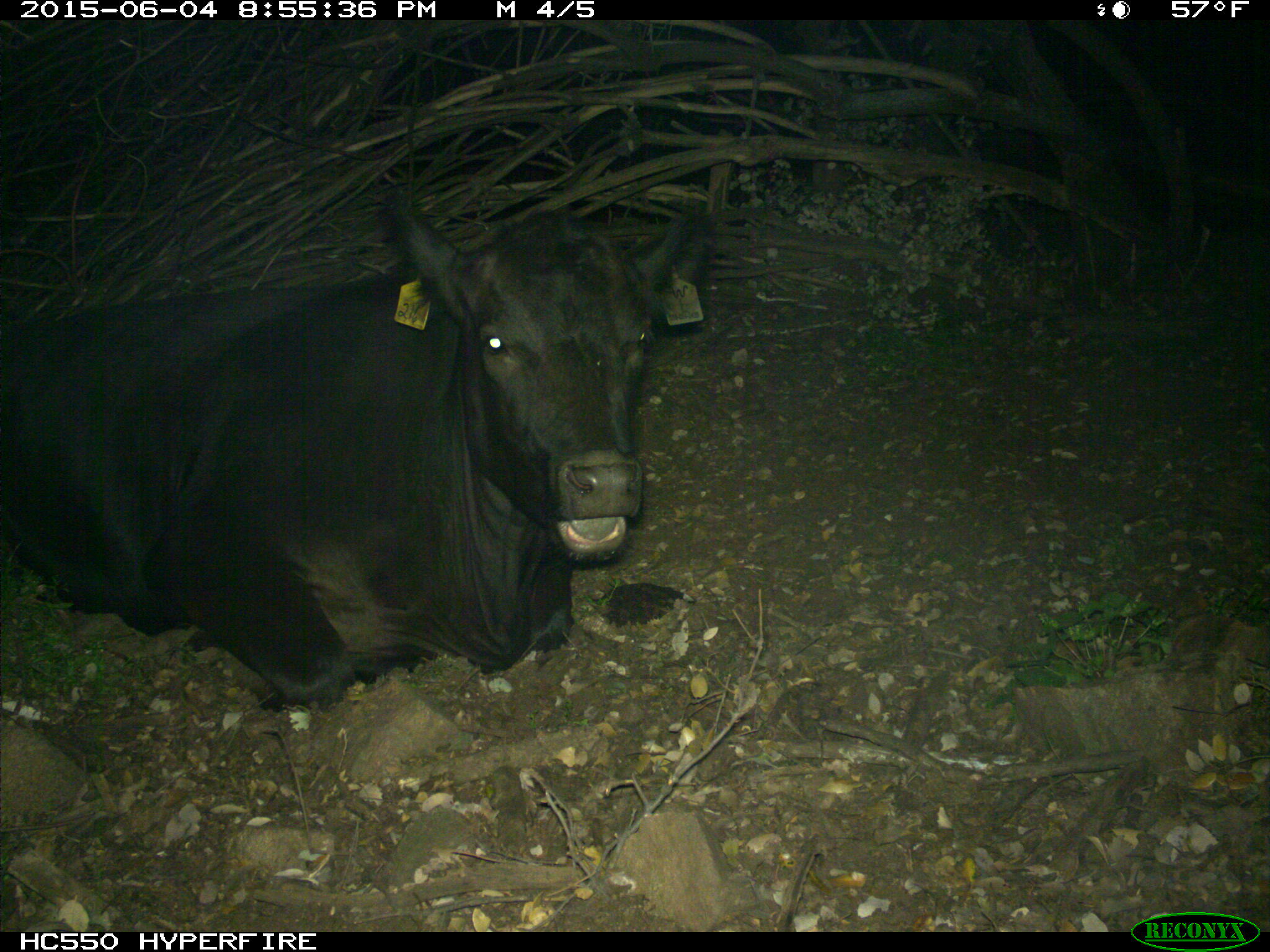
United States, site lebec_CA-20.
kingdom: Animalia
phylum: Chordata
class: Mammalia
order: Artiodactyla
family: Bovidae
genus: Bos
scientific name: Bos taurus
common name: domestic cow